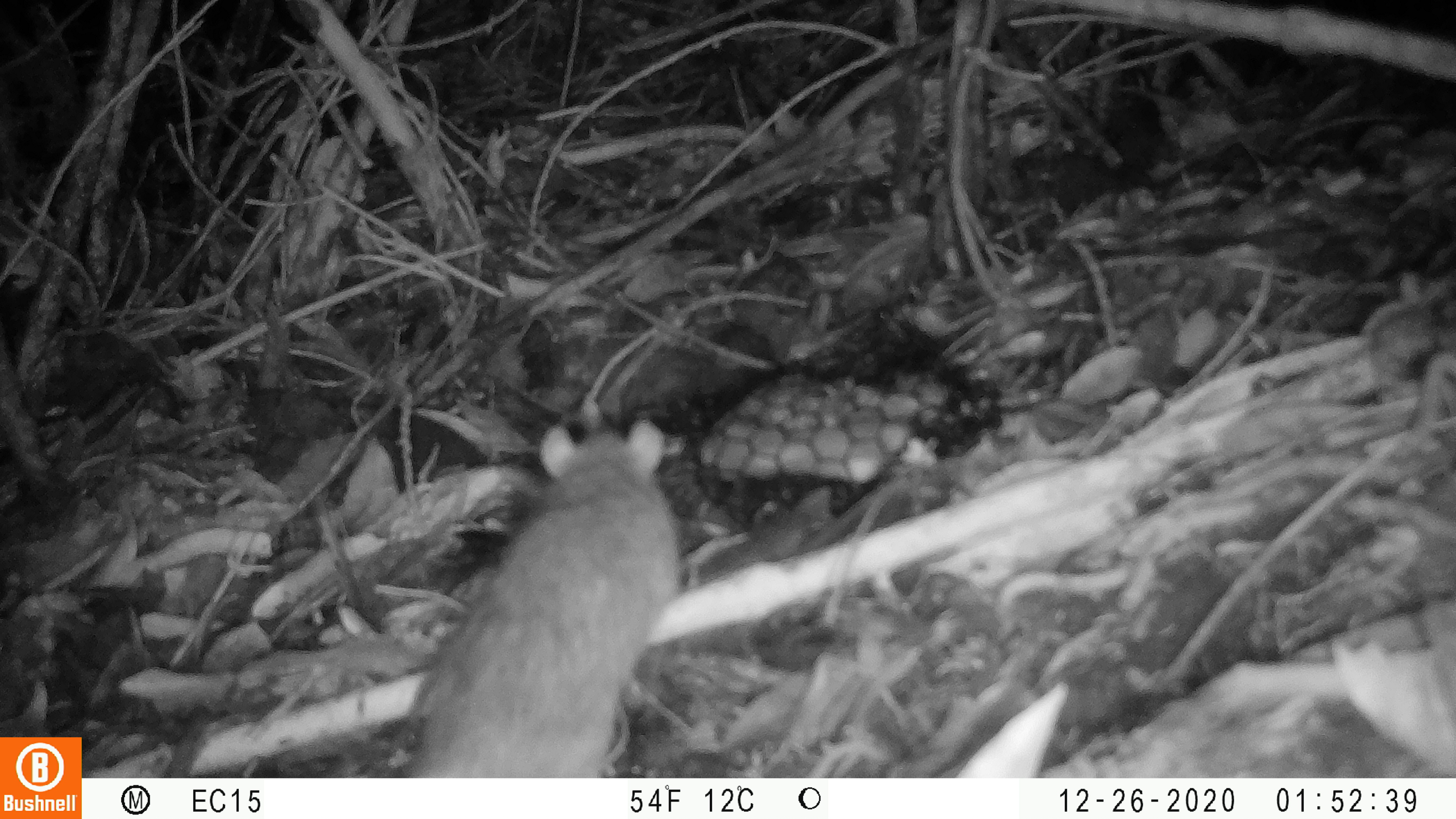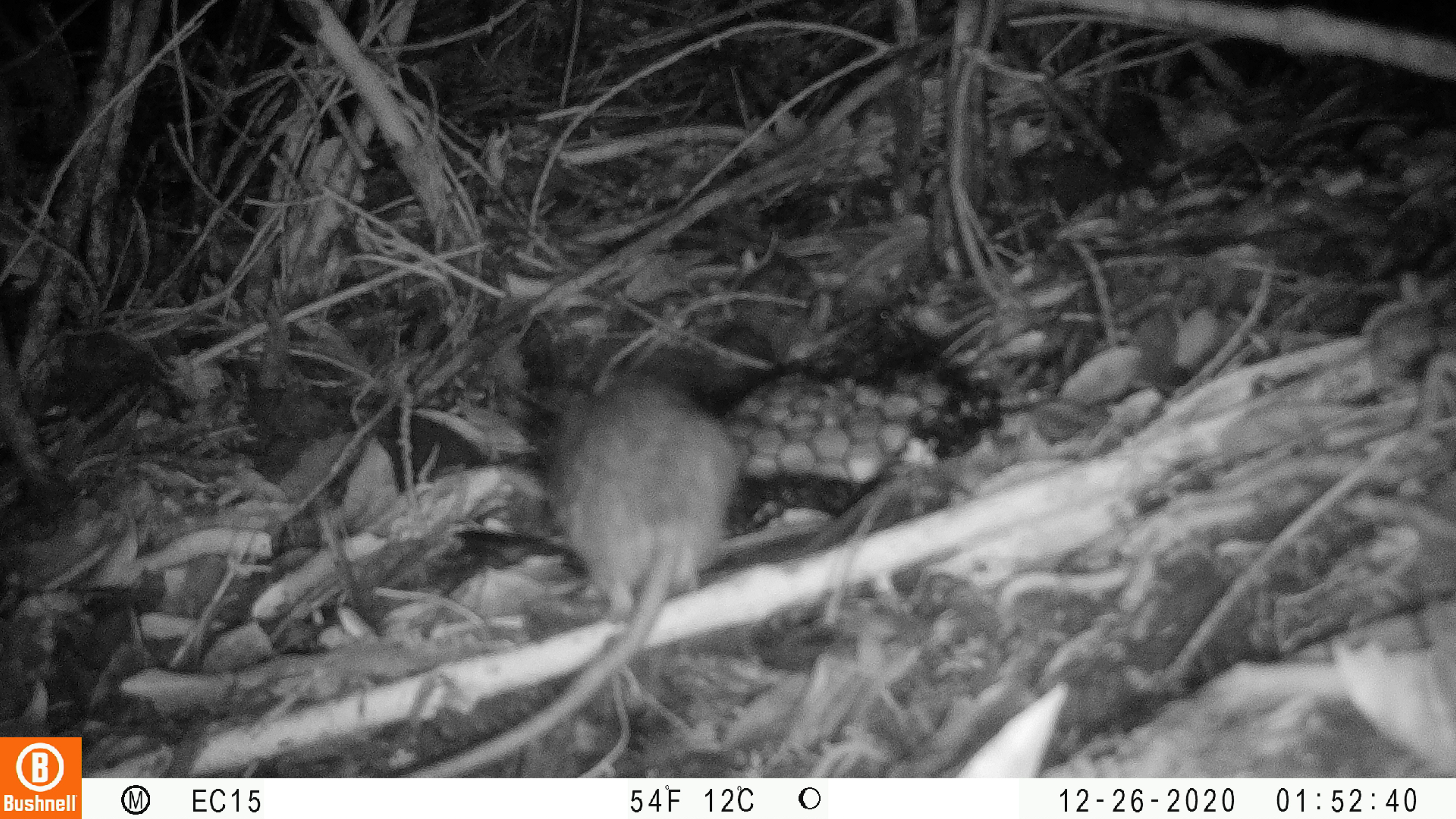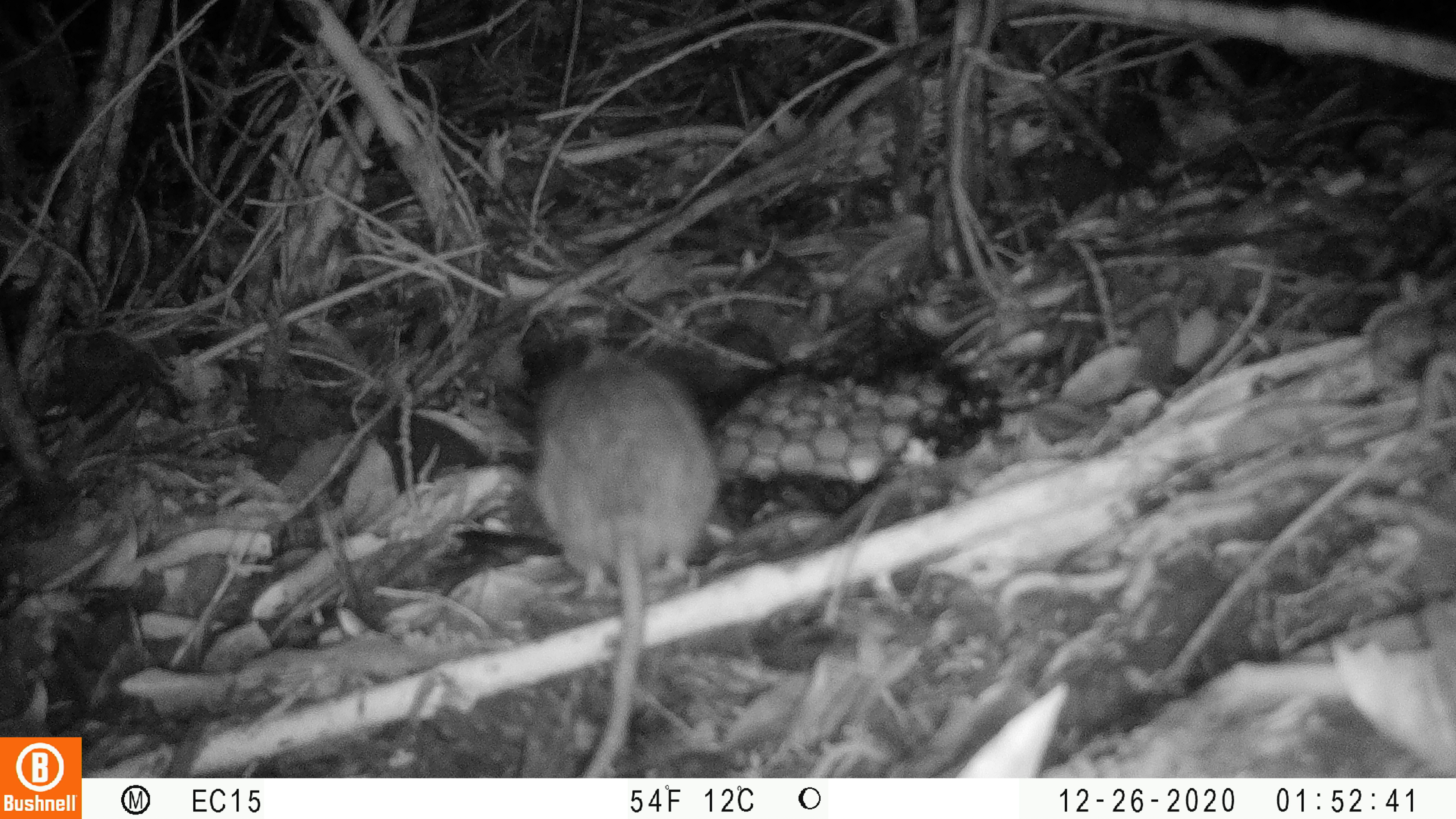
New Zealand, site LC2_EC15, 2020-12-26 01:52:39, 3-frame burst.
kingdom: Animalia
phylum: Chordata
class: Mammalia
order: Rodentia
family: Muridae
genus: Rattus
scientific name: Rattus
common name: rat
Rat (Rattus).